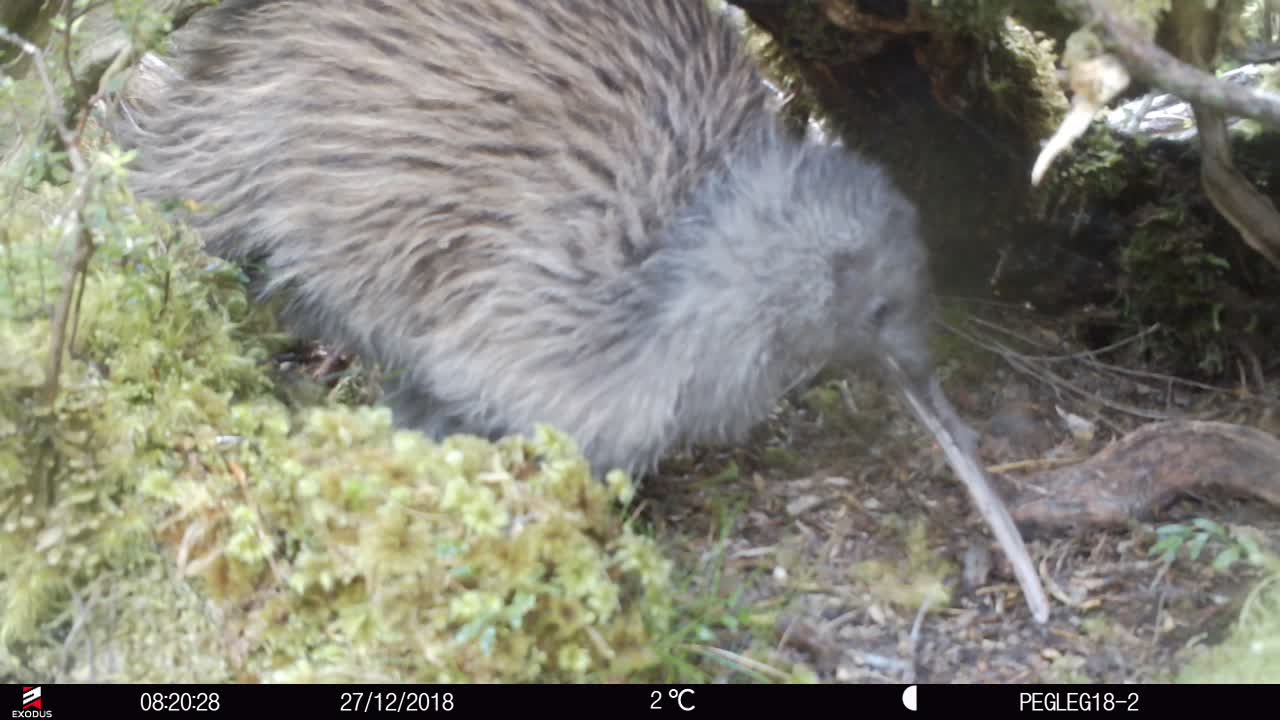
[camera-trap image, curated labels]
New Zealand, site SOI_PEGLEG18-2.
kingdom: Animalia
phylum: Chordata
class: Aves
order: Apterygiformes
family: Apterygidae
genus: Apteryx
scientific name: Apteryx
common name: kiwi